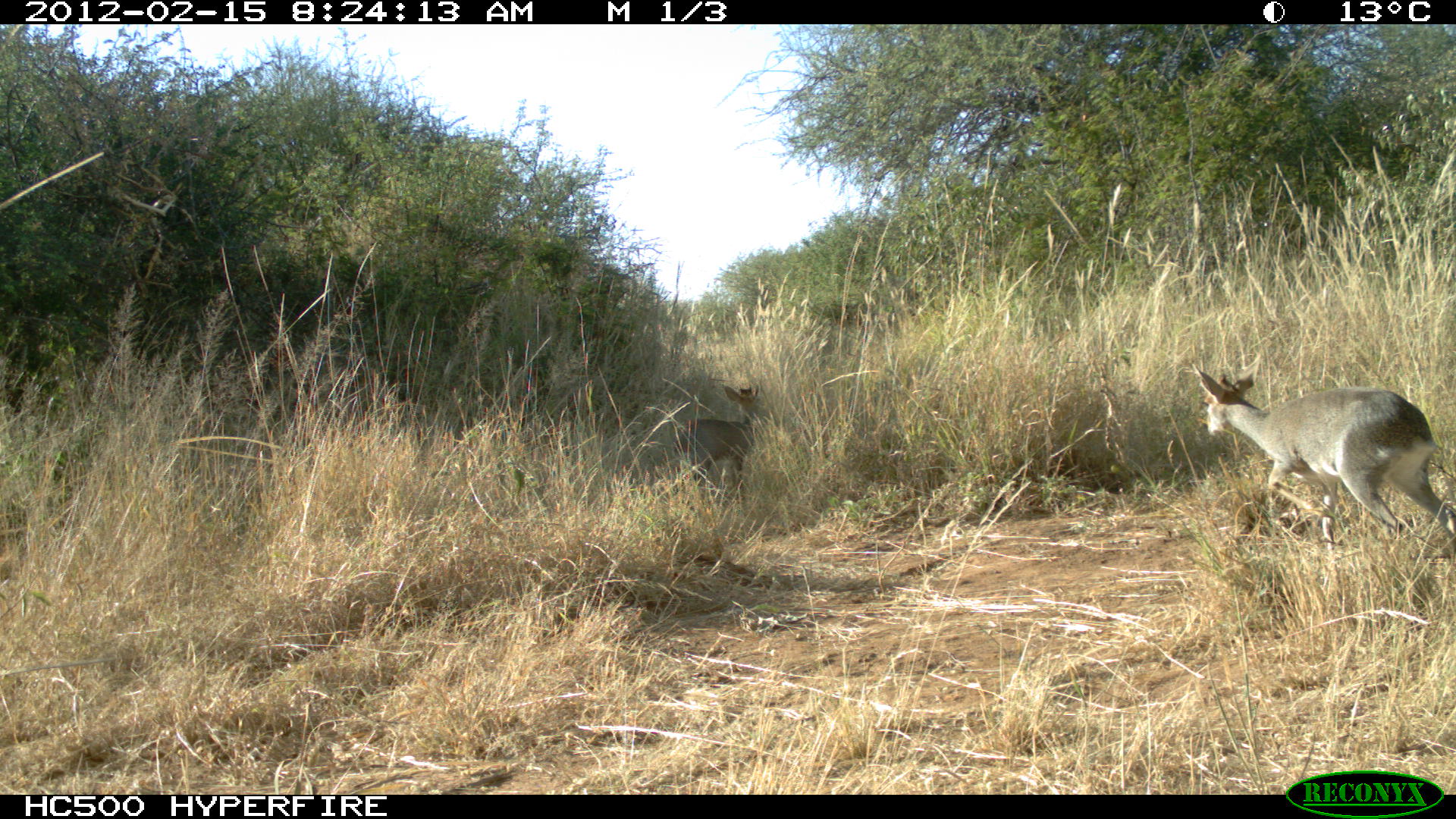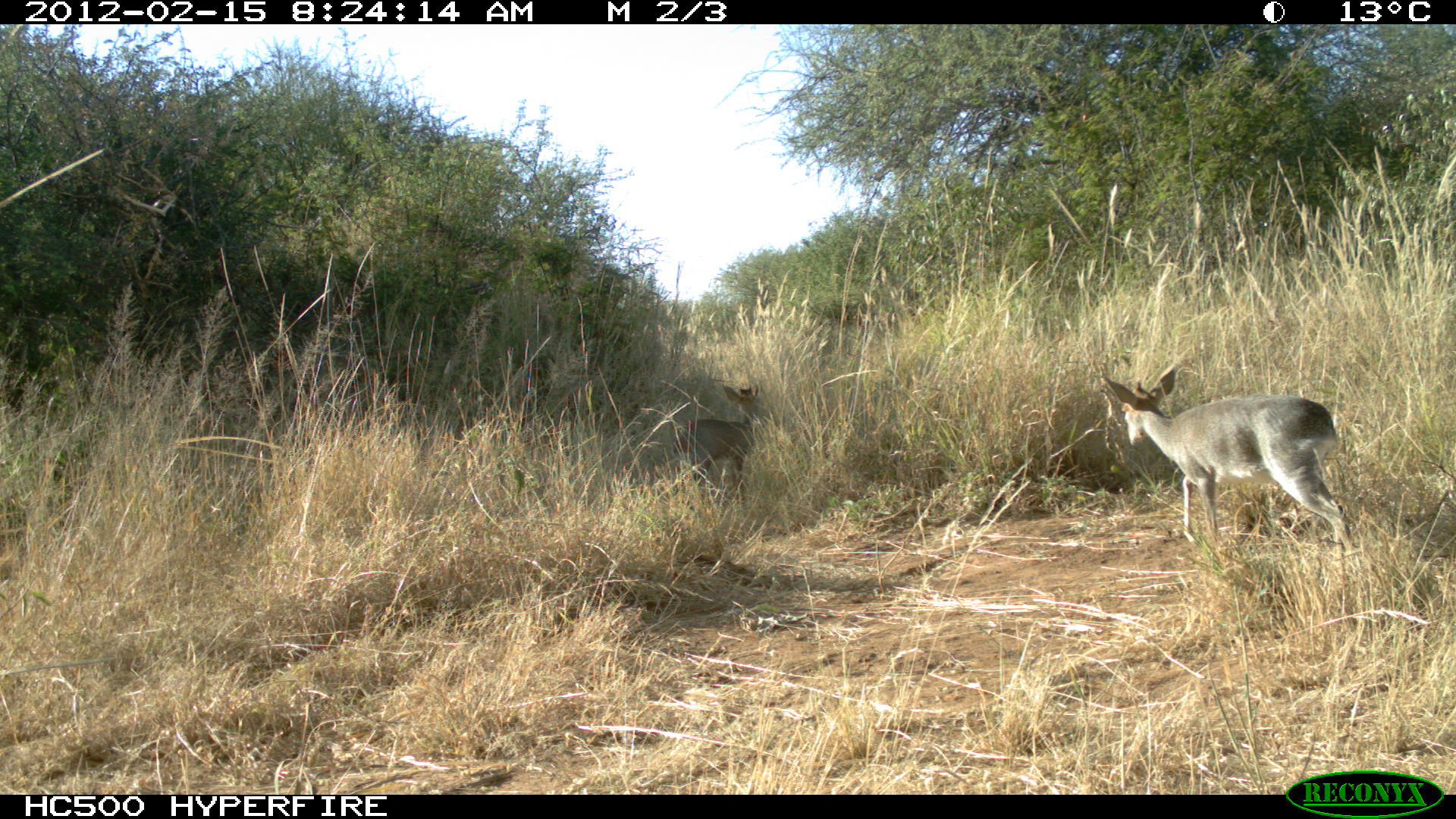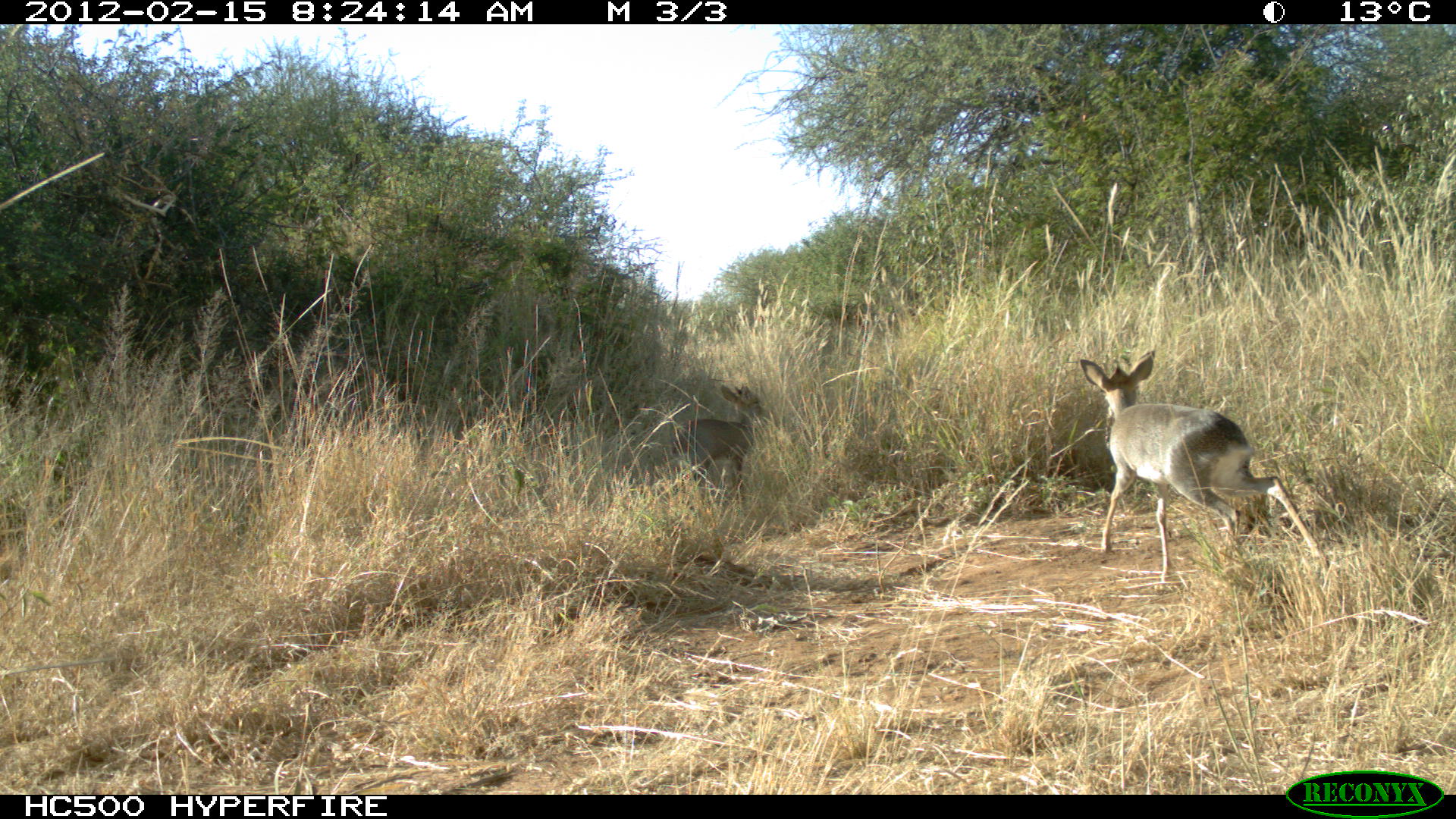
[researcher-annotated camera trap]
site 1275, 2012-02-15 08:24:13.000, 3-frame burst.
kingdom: Animalia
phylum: Chordata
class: Mammalia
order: Artiodactyla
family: Bovidae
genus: Madoqua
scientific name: Madoqua guentheri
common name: günther's dik-dik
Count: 2.